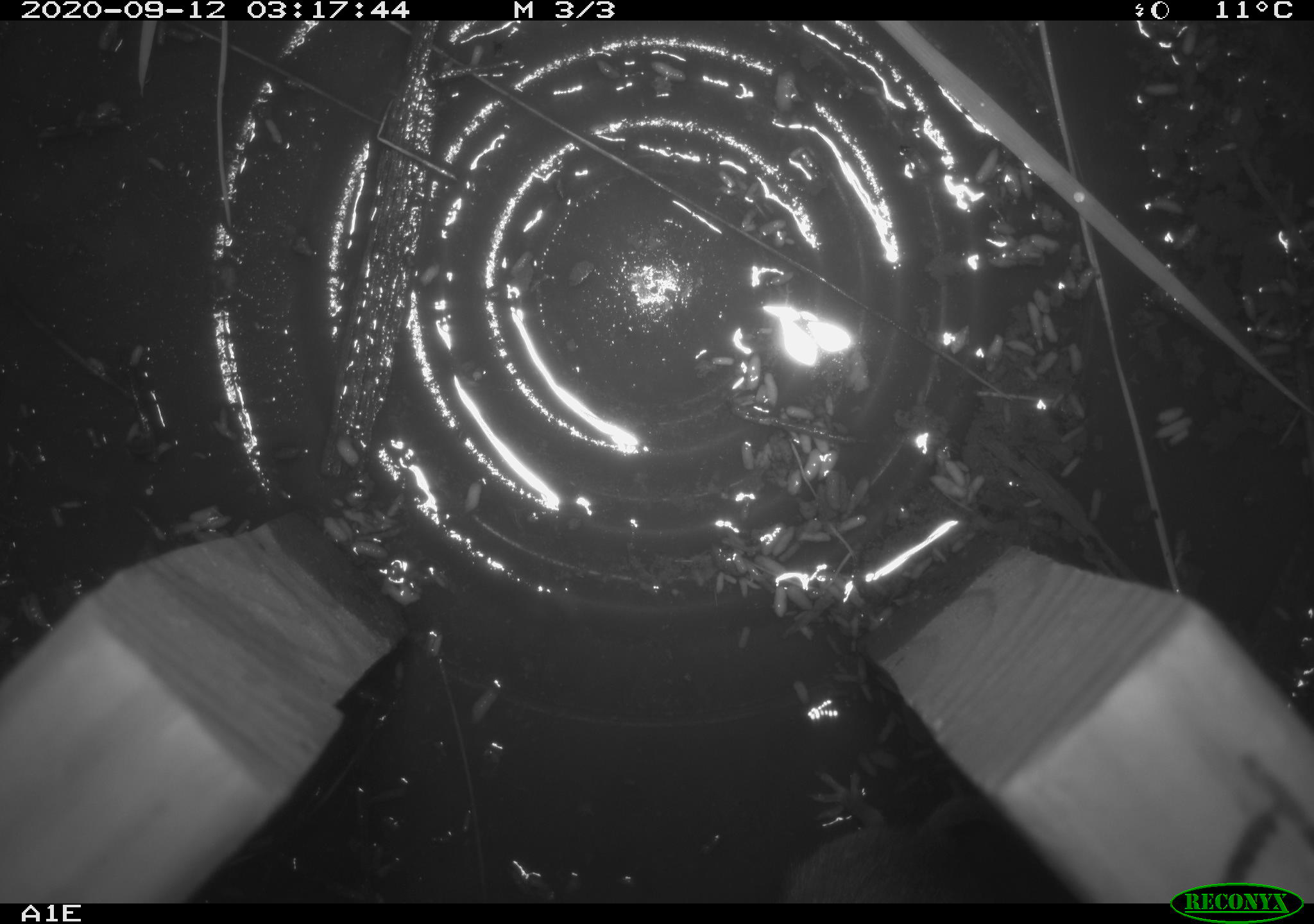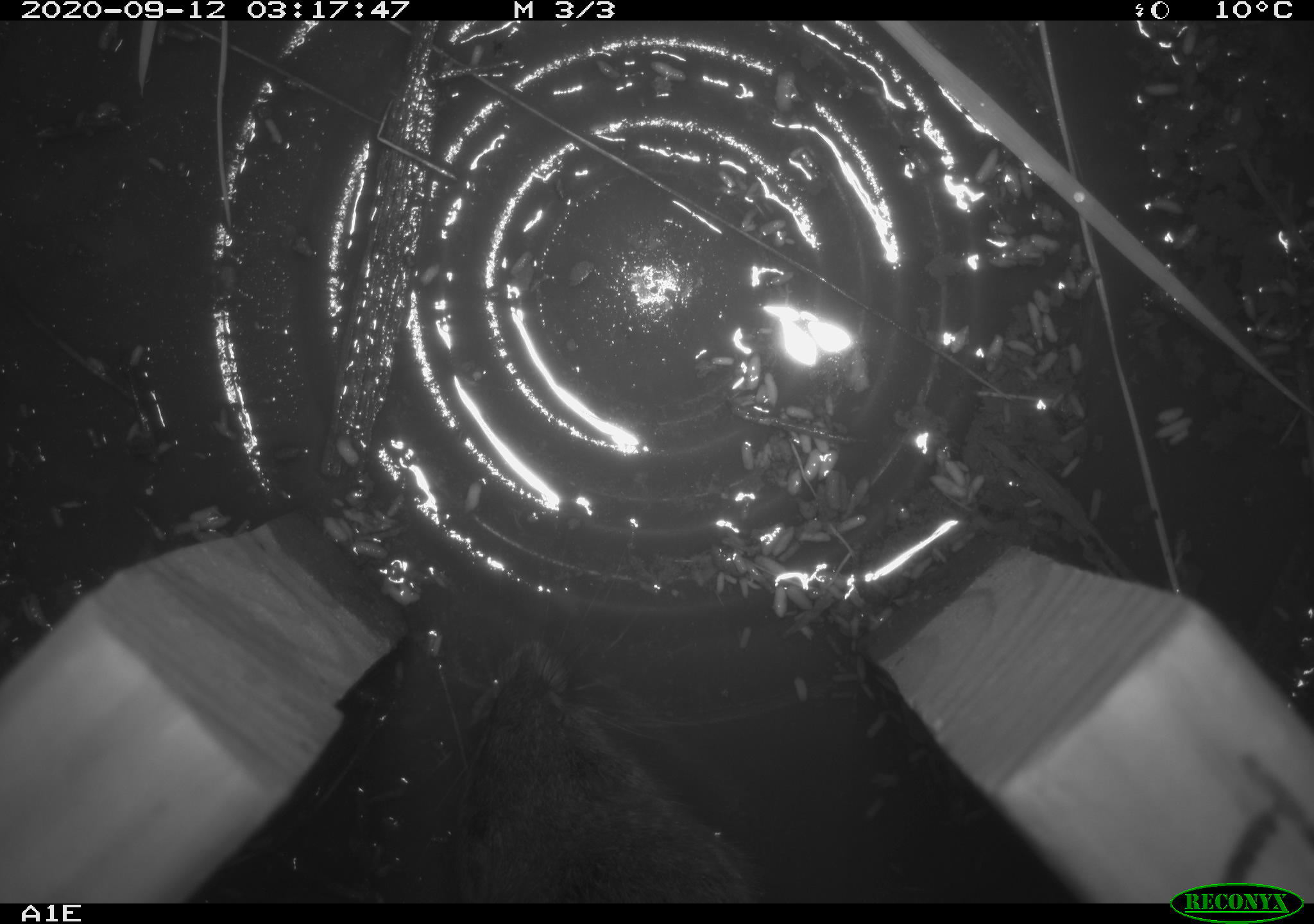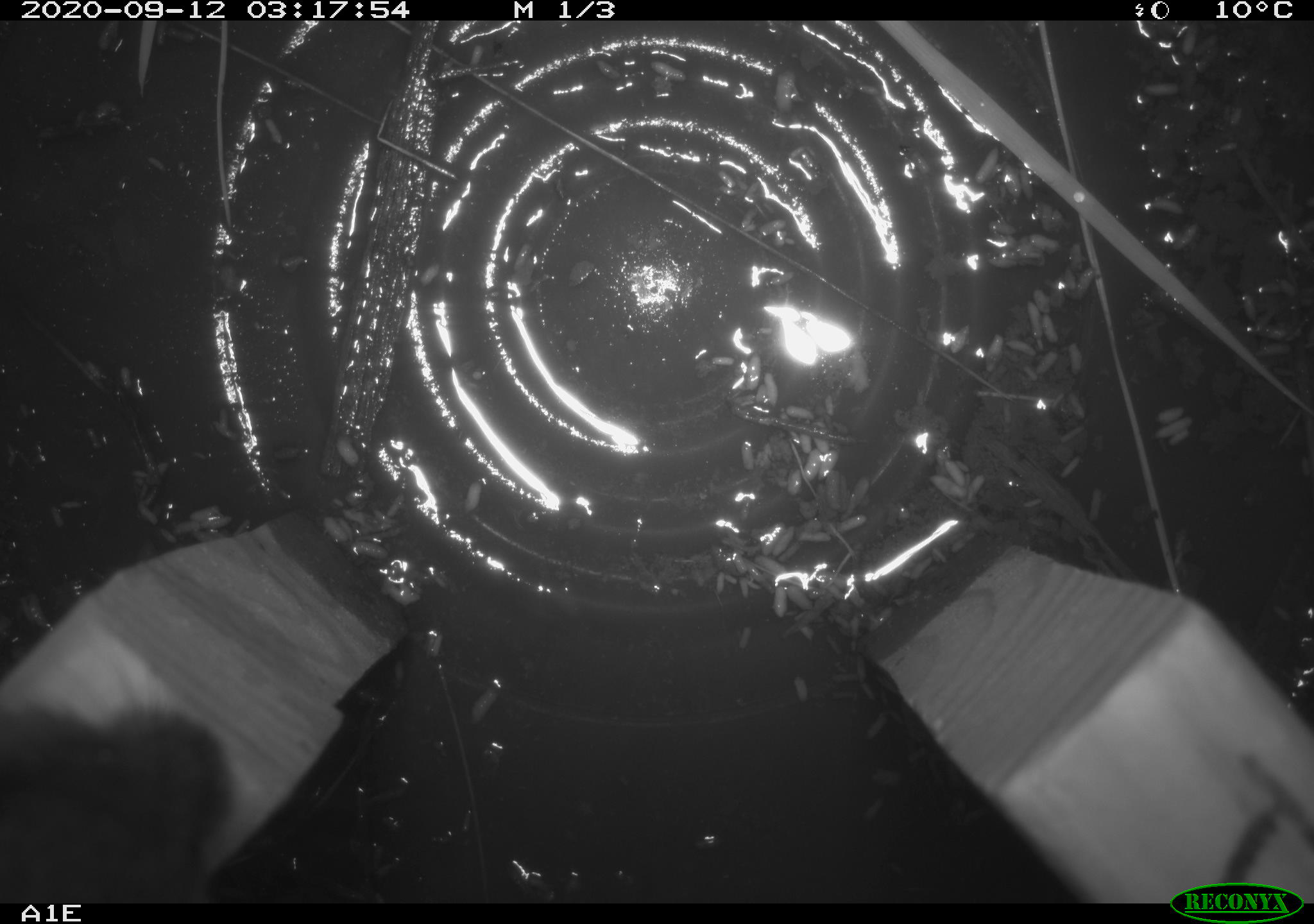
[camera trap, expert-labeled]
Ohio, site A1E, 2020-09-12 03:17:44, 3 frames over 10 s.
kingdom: Animalia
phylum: Chordata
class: Mammalia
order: Rodentia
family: Cricetidae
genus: Microtus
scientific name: Microtus pennsylvanicus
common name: meadow vole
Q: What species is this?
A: Meadow vole (Microtus pennsylvanicus).